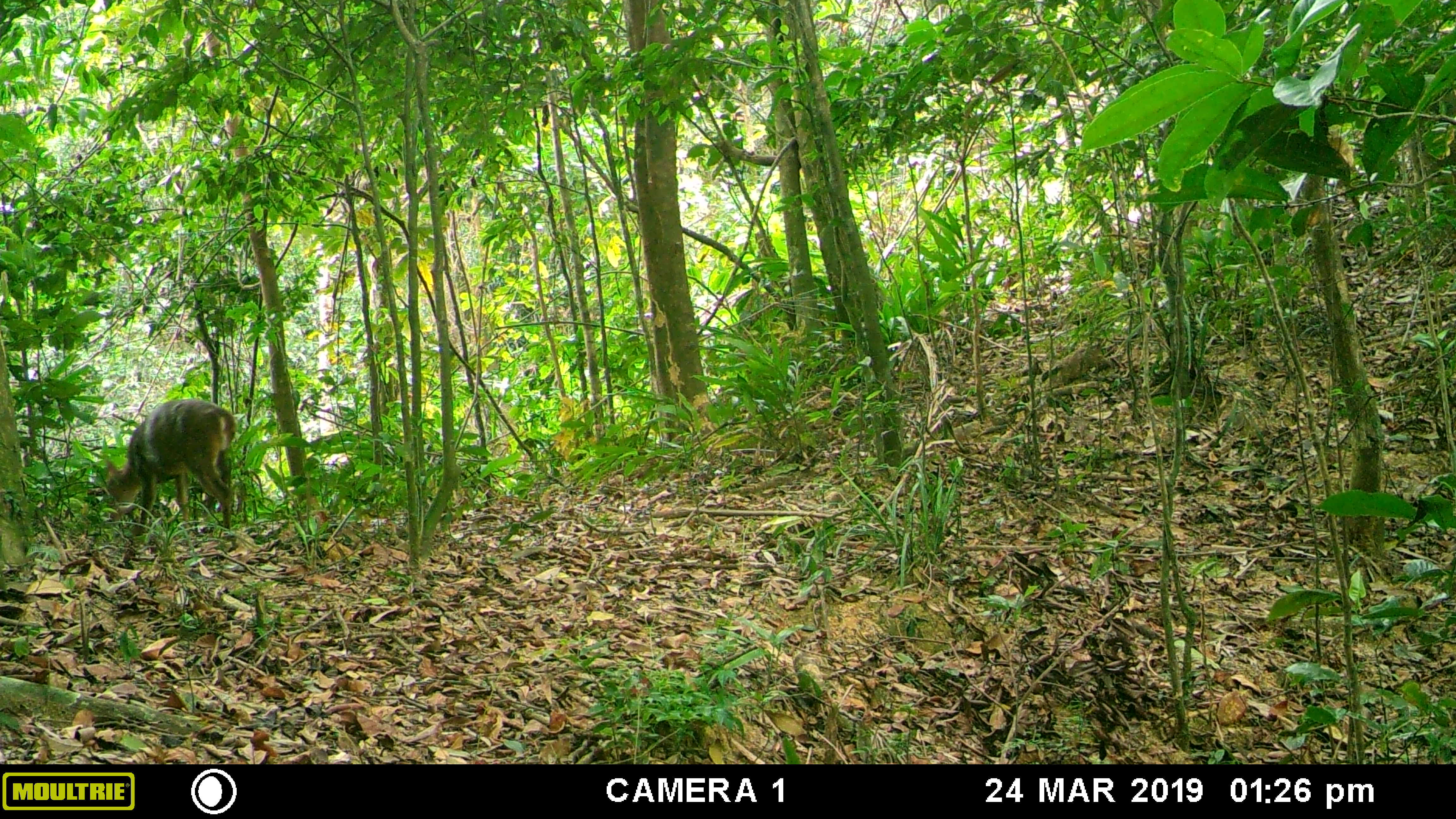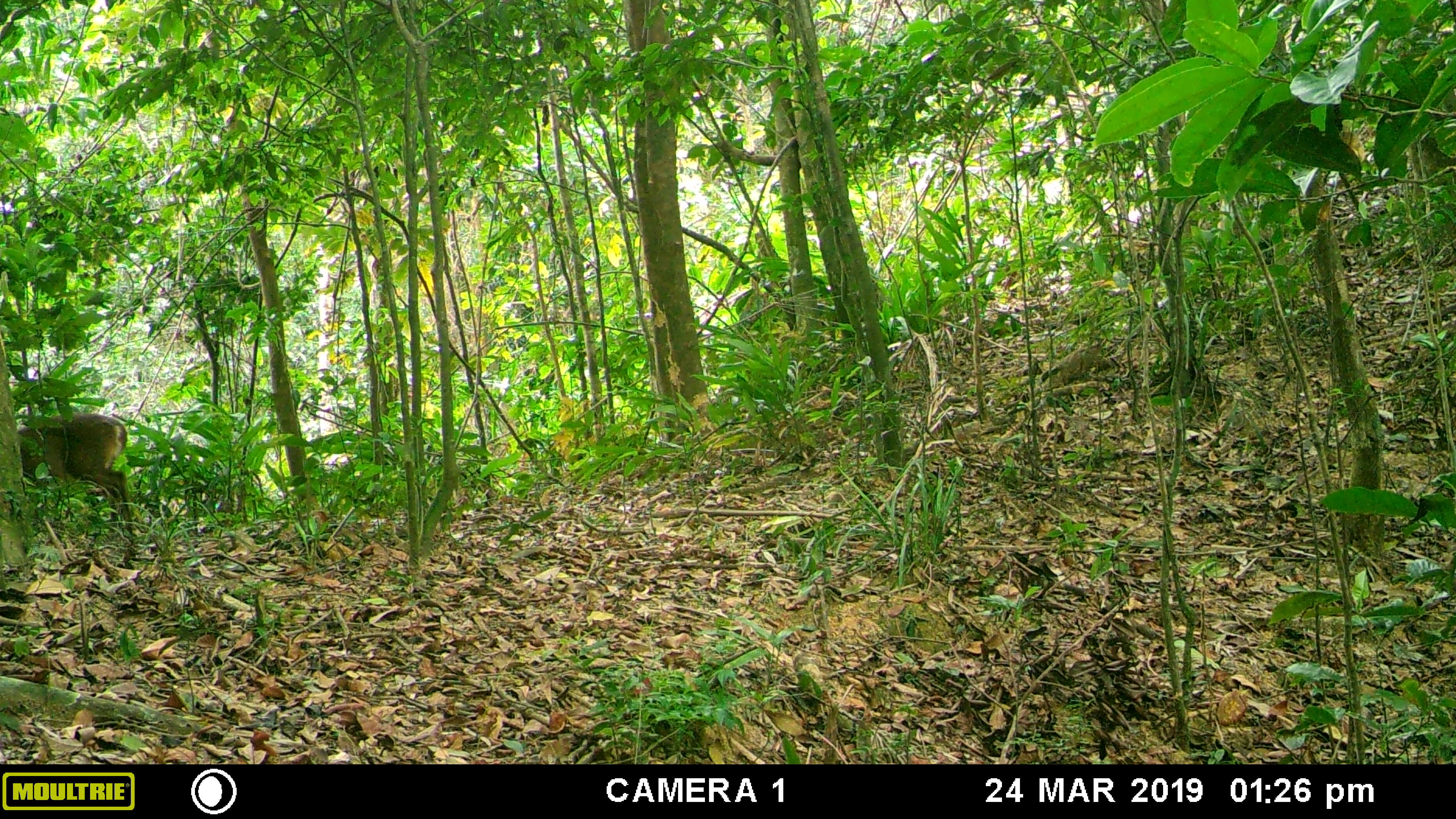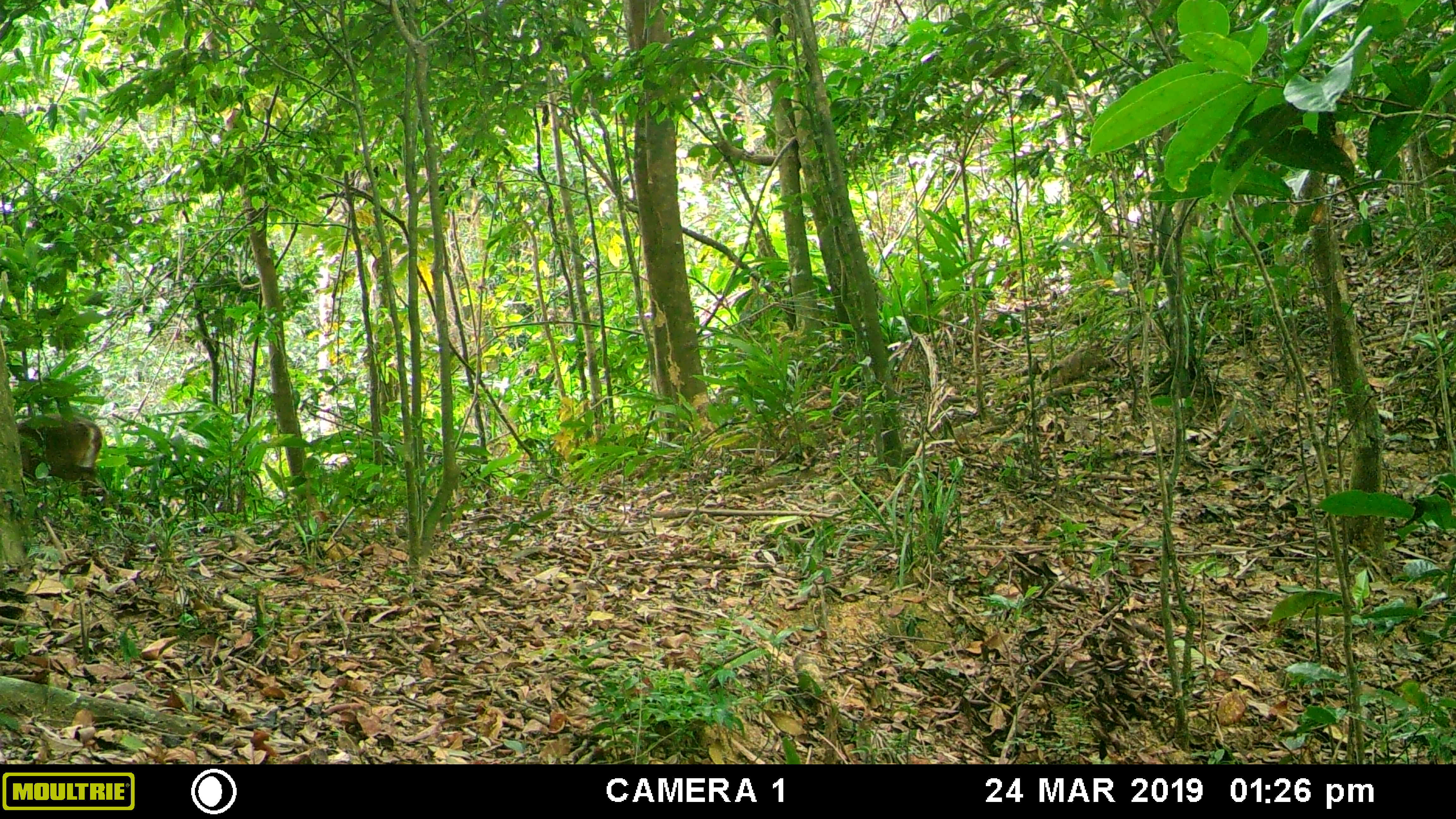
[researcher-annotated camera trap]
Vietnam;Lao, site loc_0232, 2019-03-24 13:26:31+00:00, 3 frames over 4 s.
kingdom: Animalia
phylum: Chordata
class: Mammalia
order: Artiodactyla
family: Cervidae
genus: Muntiacus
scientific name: Muntiacus vuquangensis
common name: large-antlered muntjac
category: large antlered muntjac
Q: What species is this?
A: Large antlered muntjac (large-antlered muntjac) (Muntiacus vuquangensis).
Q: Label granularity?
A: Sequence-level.